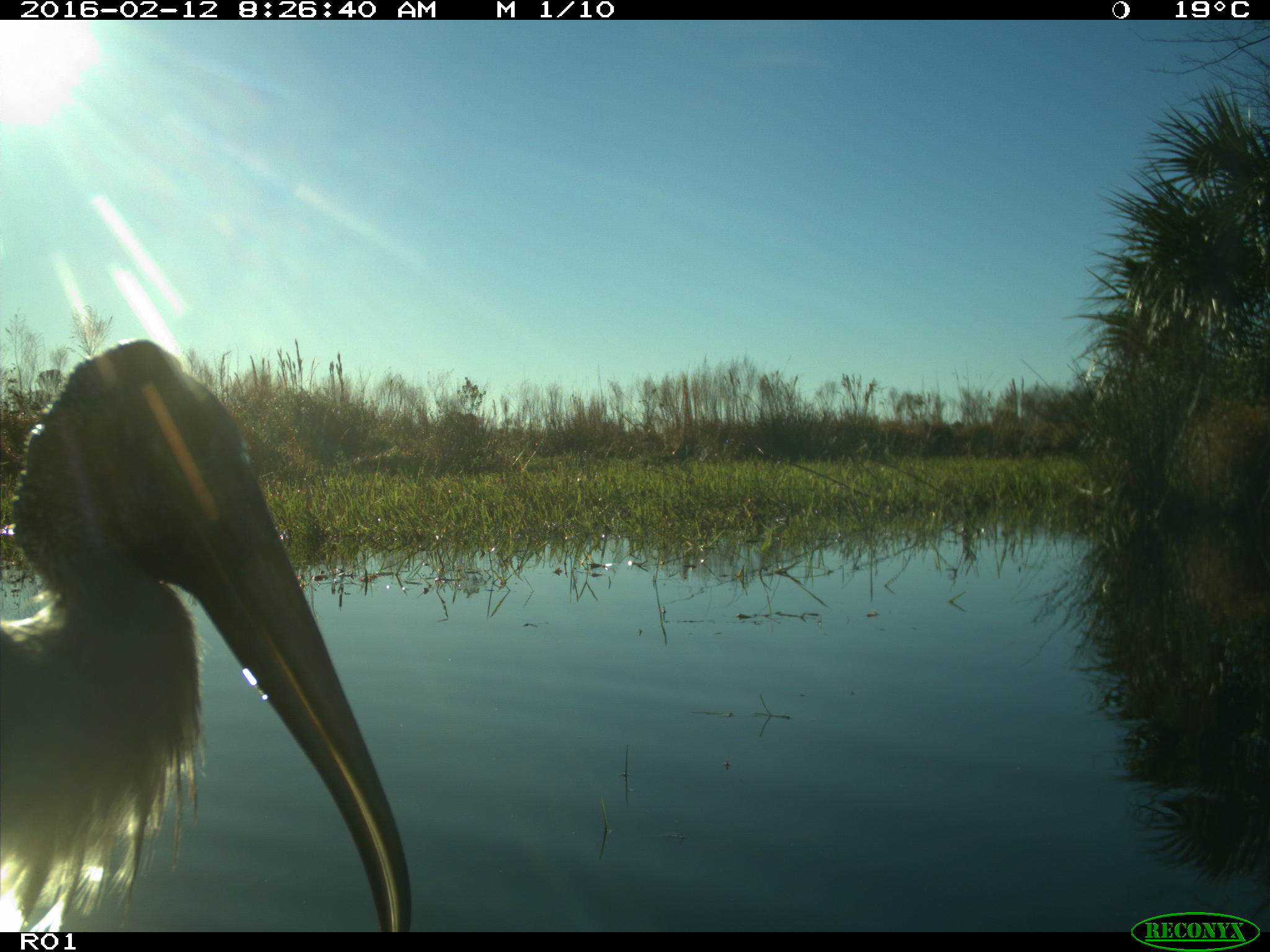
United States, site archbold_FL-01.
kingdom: Animalia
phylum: Chordata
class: Aves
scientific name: Aves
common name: birds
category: unidentified bird